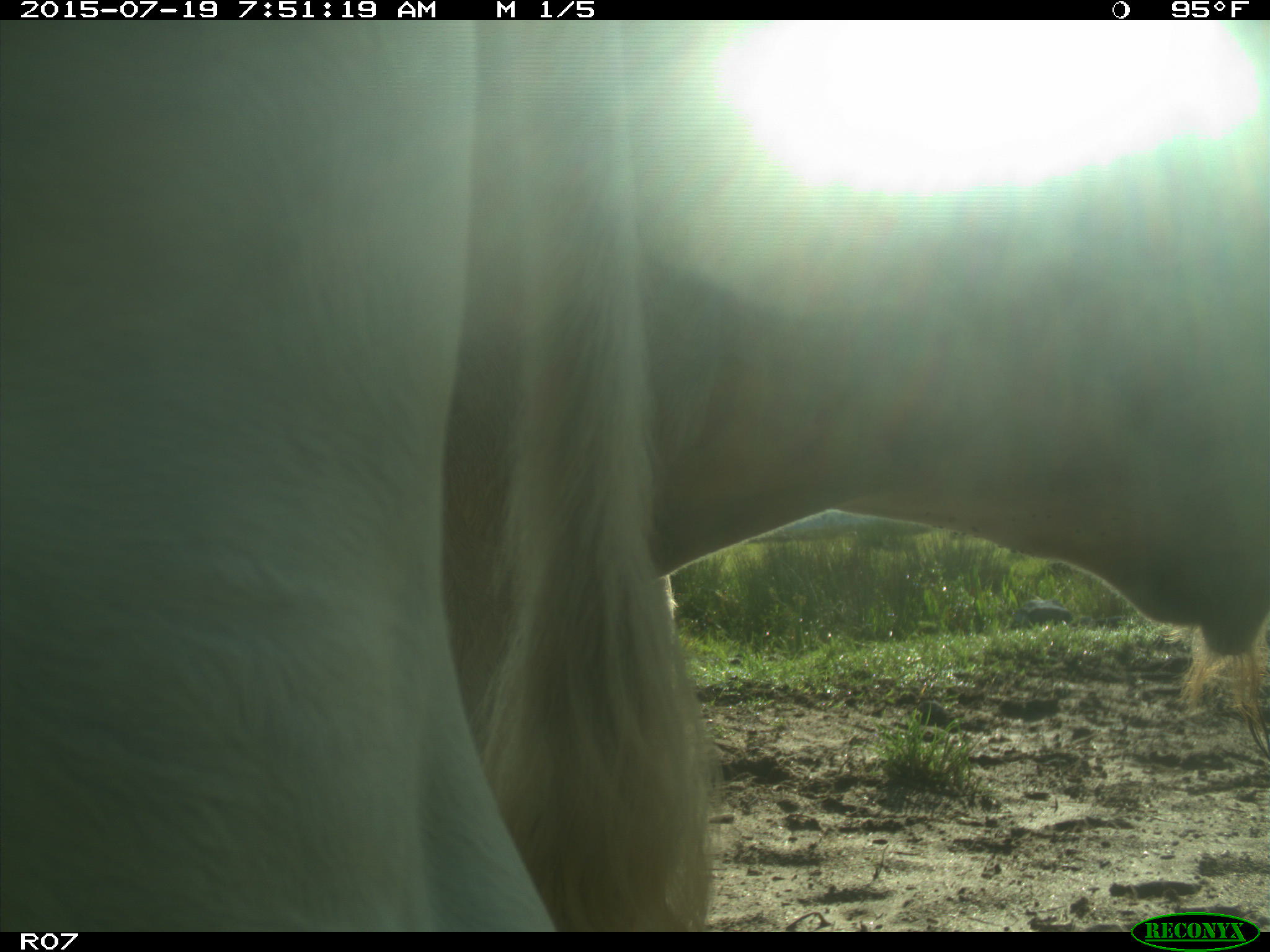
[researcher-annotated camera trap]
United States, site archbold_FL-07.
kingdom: Animalia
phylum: Chordata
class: Mammalia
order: Artiodactyla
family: Bovidae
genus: Bos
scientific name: Bos taurus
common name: domestic cow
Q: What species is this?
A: Bos taurus (domestic cow).